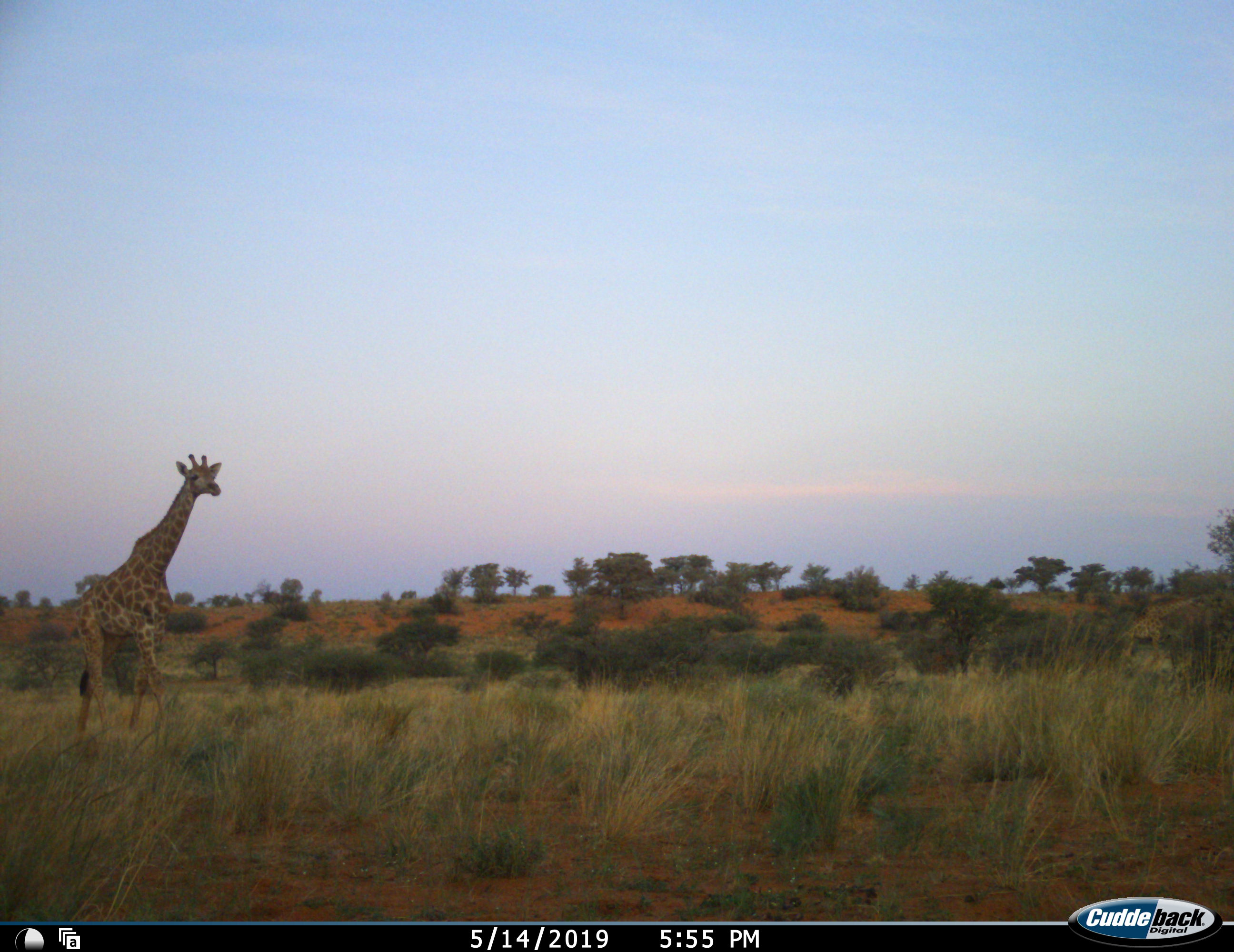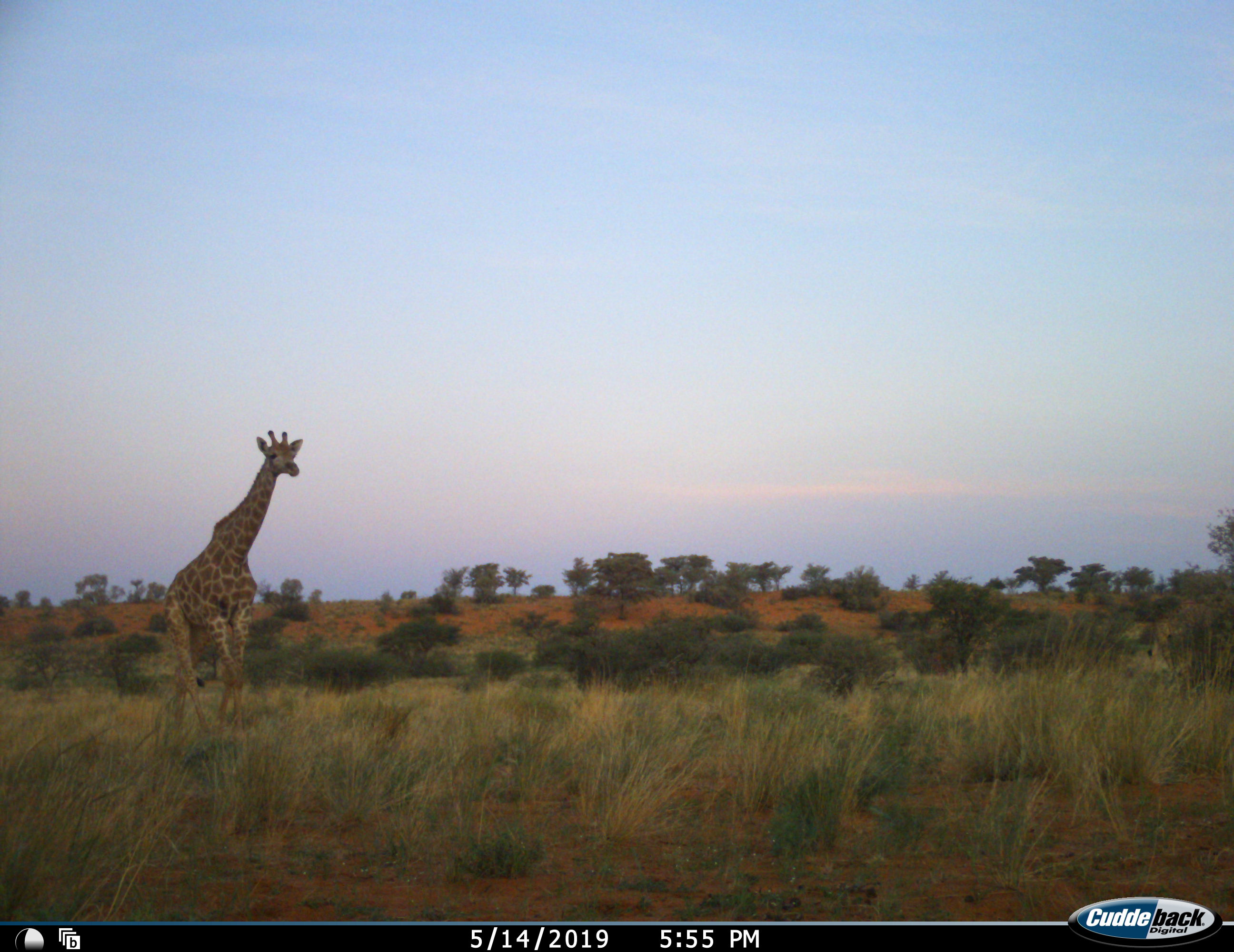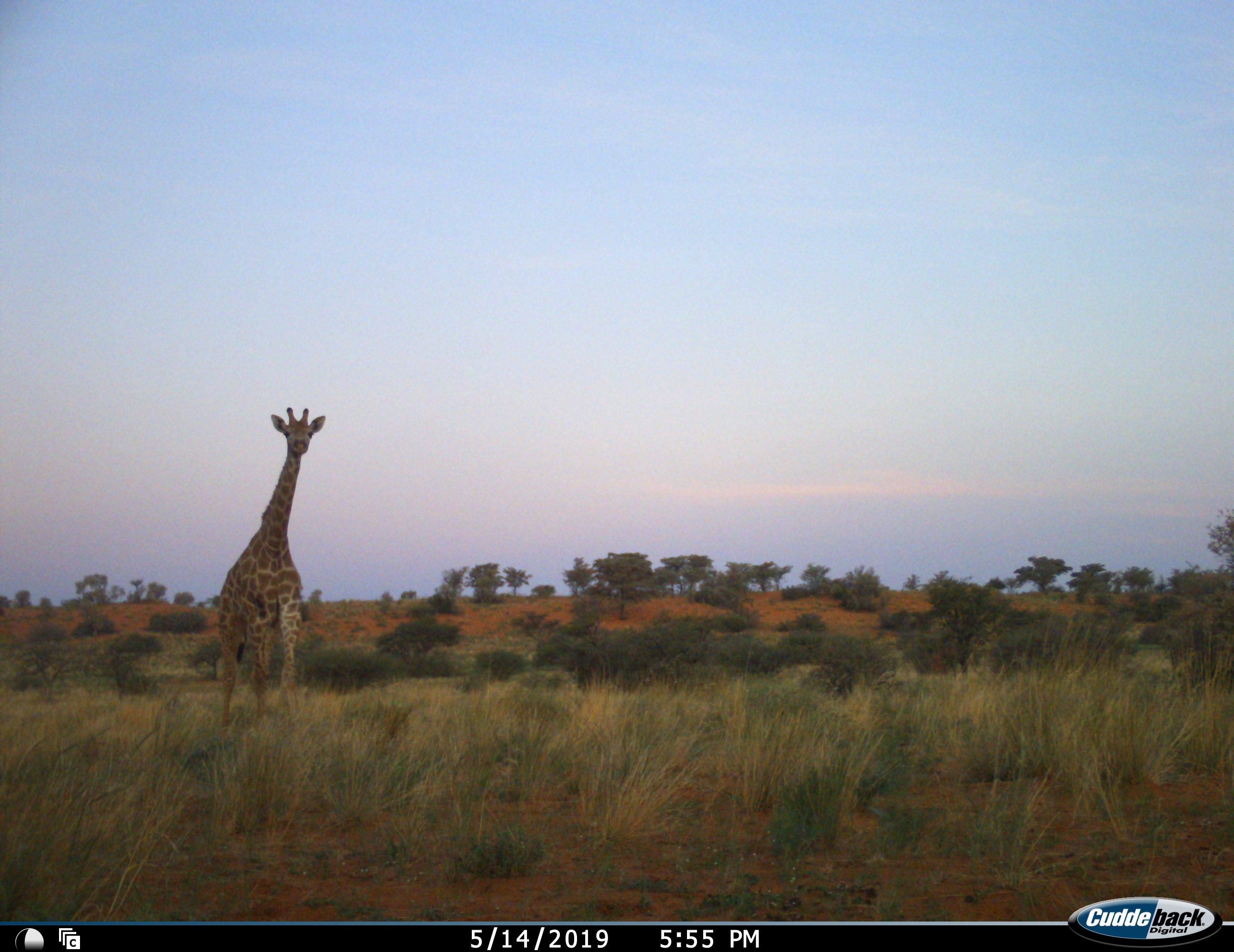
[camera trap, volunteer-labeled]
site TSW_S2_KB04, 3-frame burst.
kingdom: Animalia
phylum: Chordata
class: Mammalia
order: Artiodactyla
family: Giraffidae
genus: Giraffa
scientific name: Giraffa camelopardalis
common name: giraffe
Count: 2.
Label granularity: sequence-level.